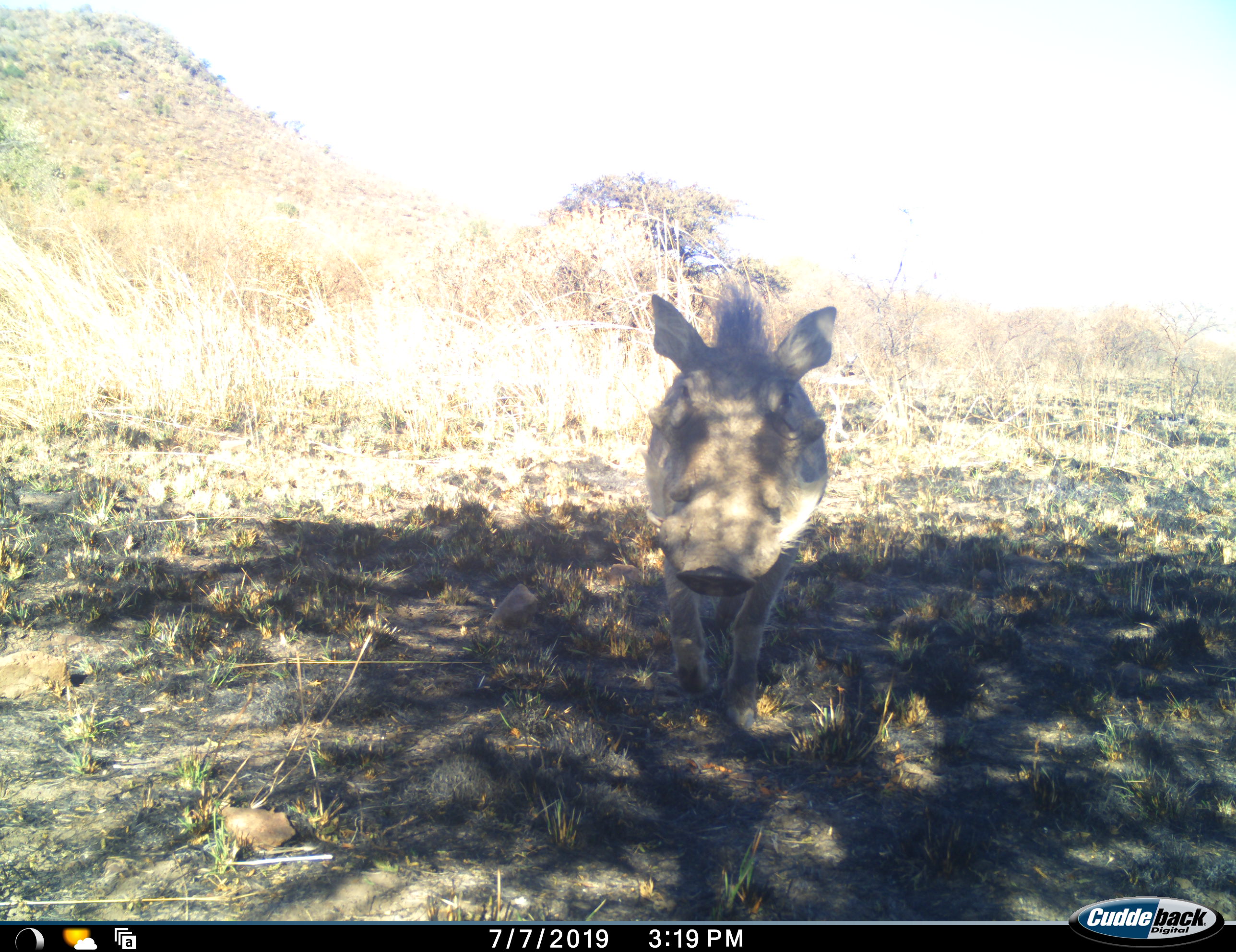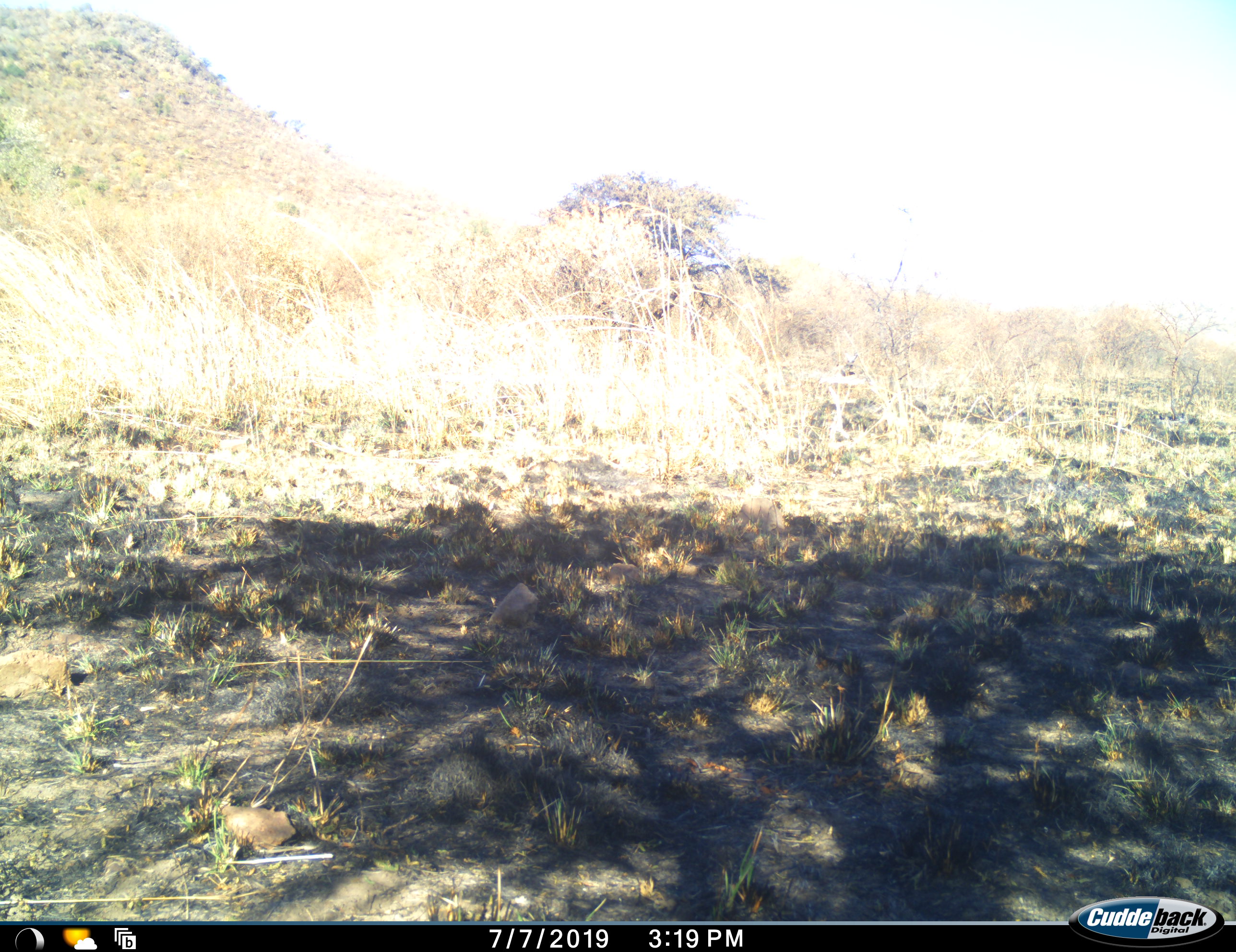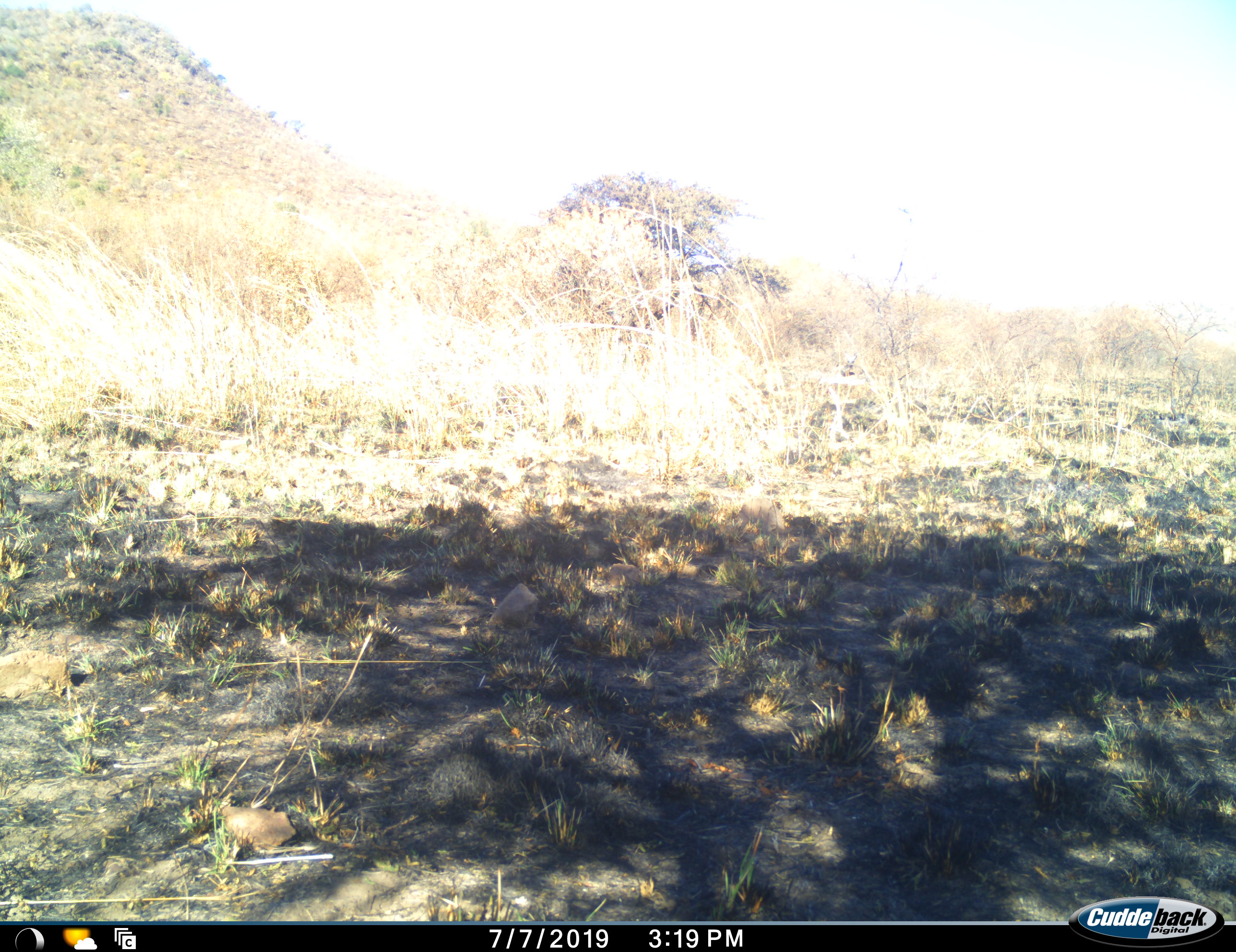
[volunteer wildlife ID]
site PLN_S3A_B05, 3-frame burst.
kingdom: Animalia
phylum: Chordata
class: Mammalia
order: Artiodactyla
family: Suidae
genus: Phacochoerus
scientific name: Phacochoerus africanus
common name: warthog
Warthog (Phacochoerus africanus), count 1. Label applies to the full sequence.